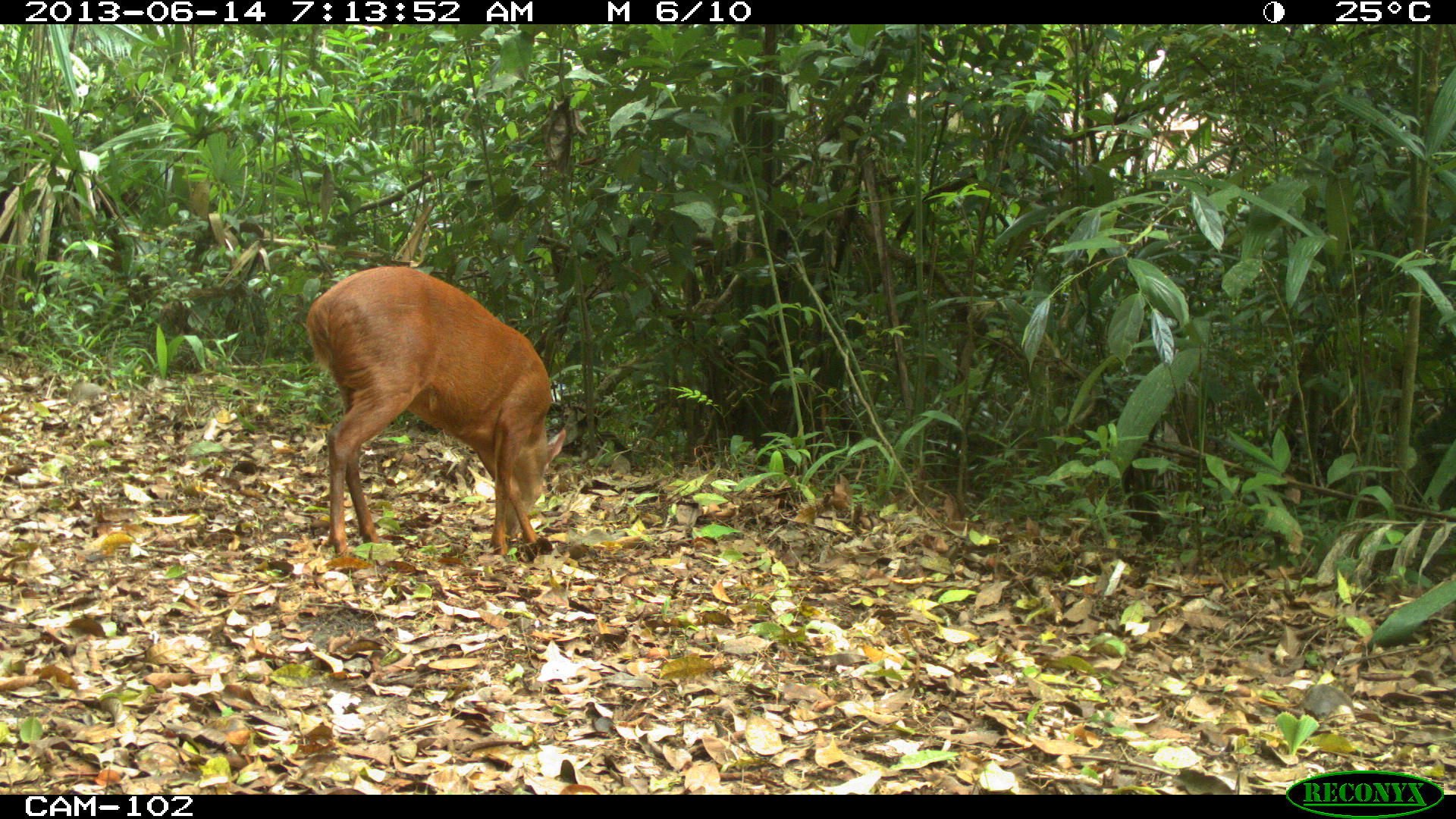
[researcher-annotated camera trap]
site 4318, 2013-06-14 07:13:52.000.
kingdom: Animalia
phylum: Chordata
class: Mammalia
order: Artiodactyla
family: Cervidae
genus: Mazama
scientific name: Mazama temama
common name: central american red brocket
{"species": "Mazama temama (central american red brocket)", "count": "1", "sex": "male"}